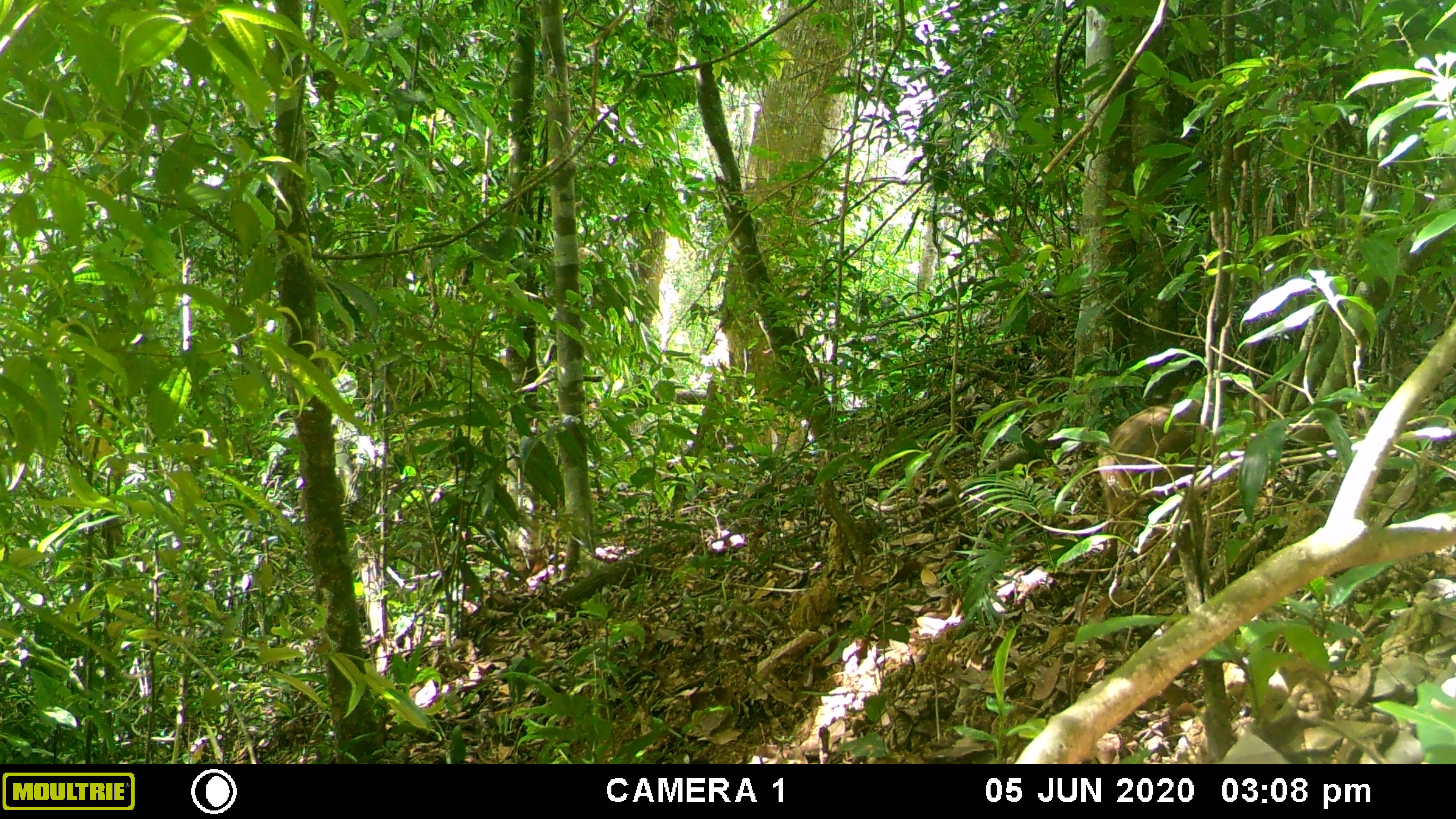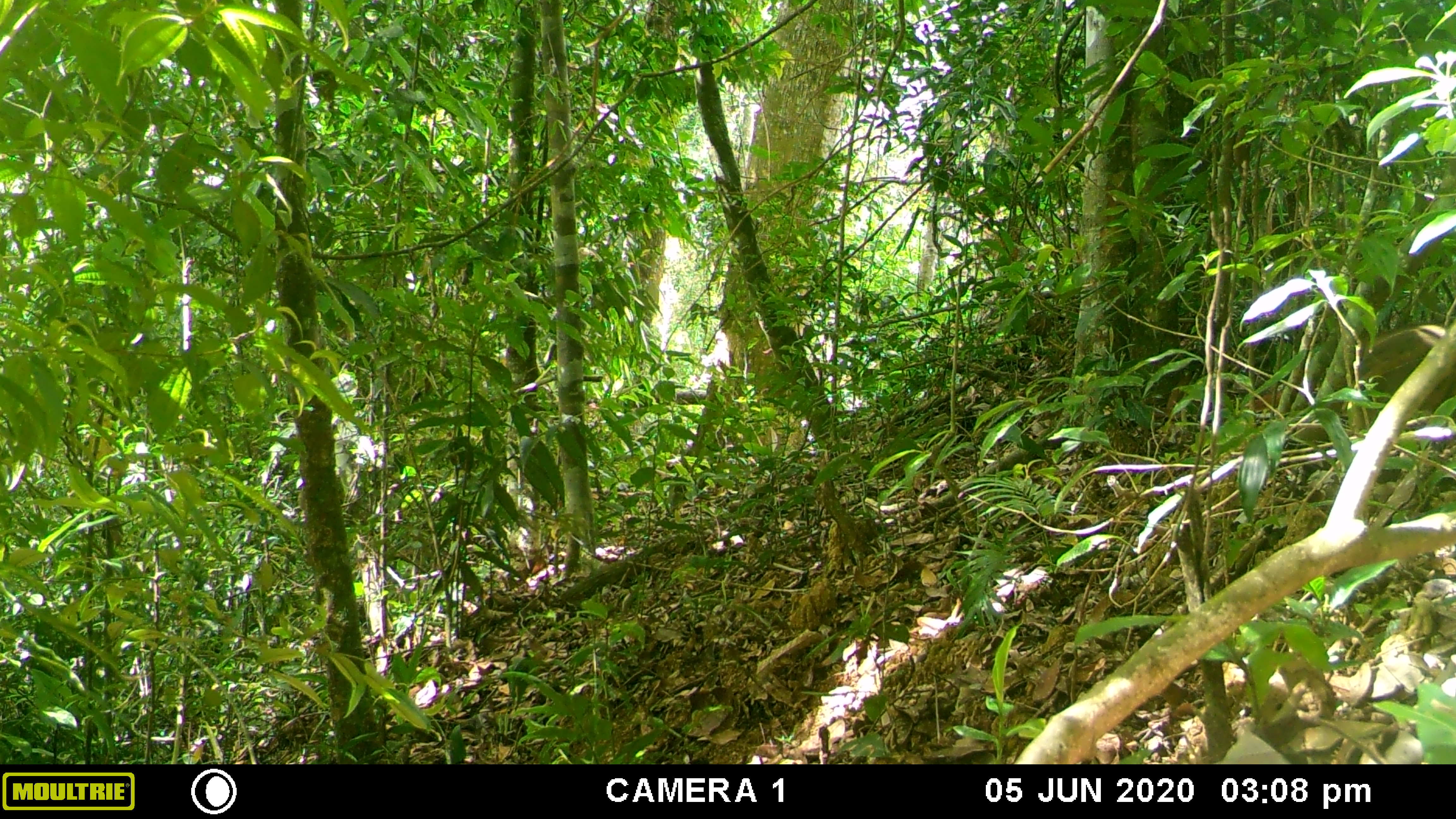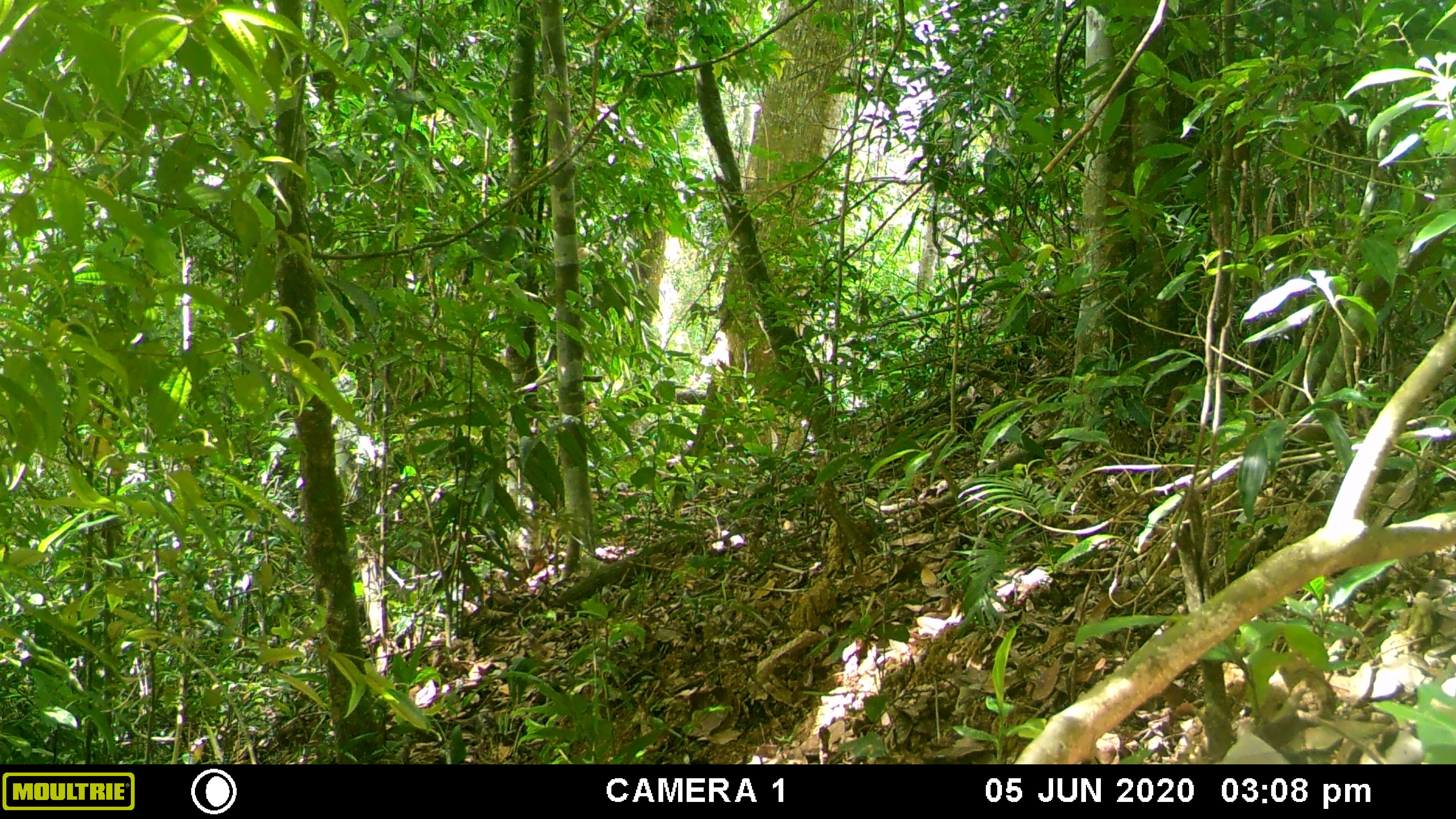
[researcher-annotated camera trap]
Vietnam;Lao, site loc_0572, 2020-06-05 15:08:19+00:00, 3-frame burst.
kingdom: Animalia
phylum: Chordata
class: Mammalia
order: Artiodactyla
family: Suidae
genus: Sus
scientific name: Sus scrofa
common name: eurasian wild pig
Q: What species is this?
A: Eurasian wild pig (Sus scrofa).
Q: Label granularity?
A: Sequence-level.